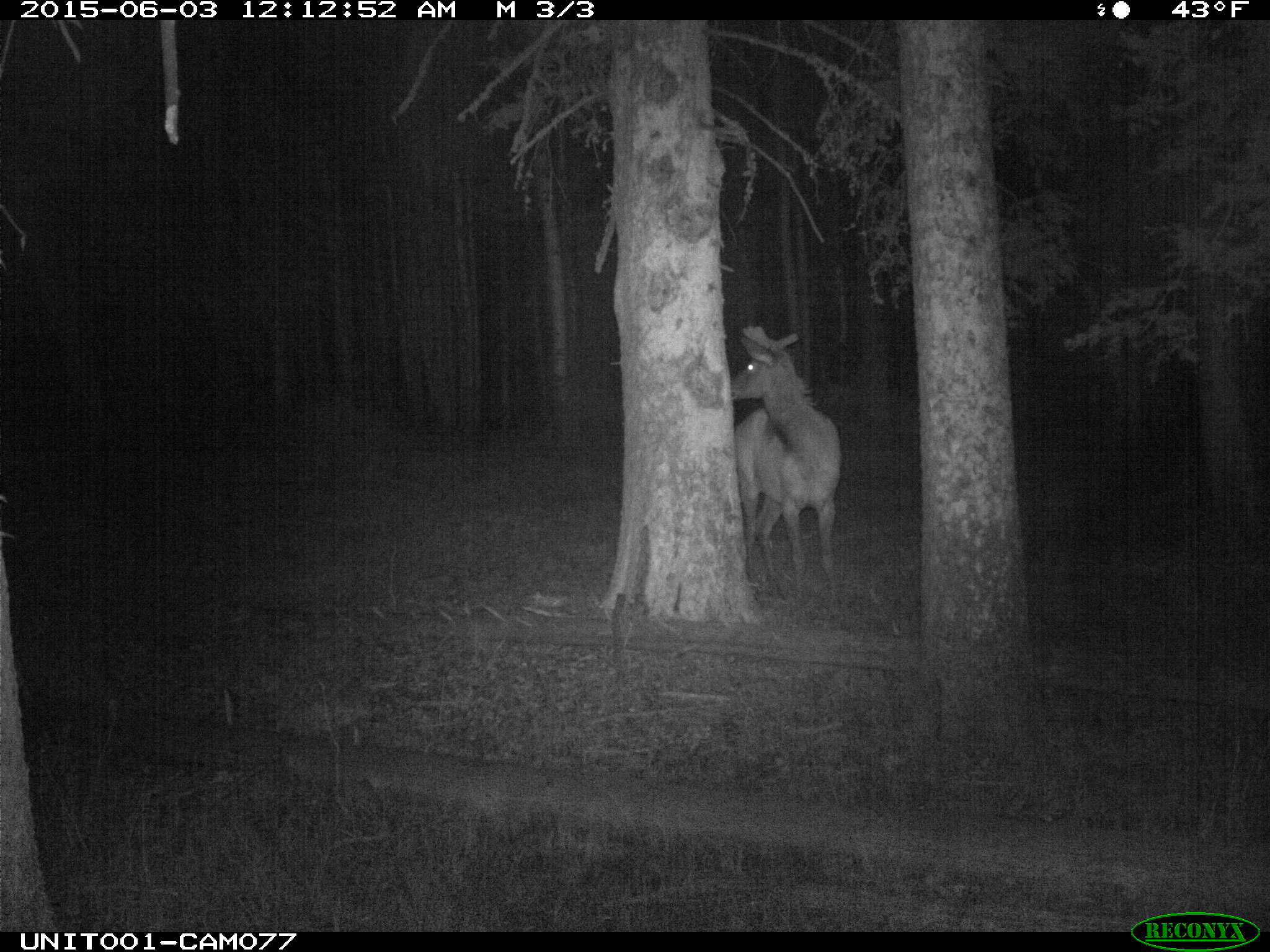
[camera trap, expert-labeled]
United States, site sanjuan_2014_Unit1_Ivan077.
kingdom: Animalia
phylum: Chordata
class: Mammalia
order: Artiodactyla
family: Cervidae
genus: Cervus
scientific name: Cervus elaphus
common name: red deer